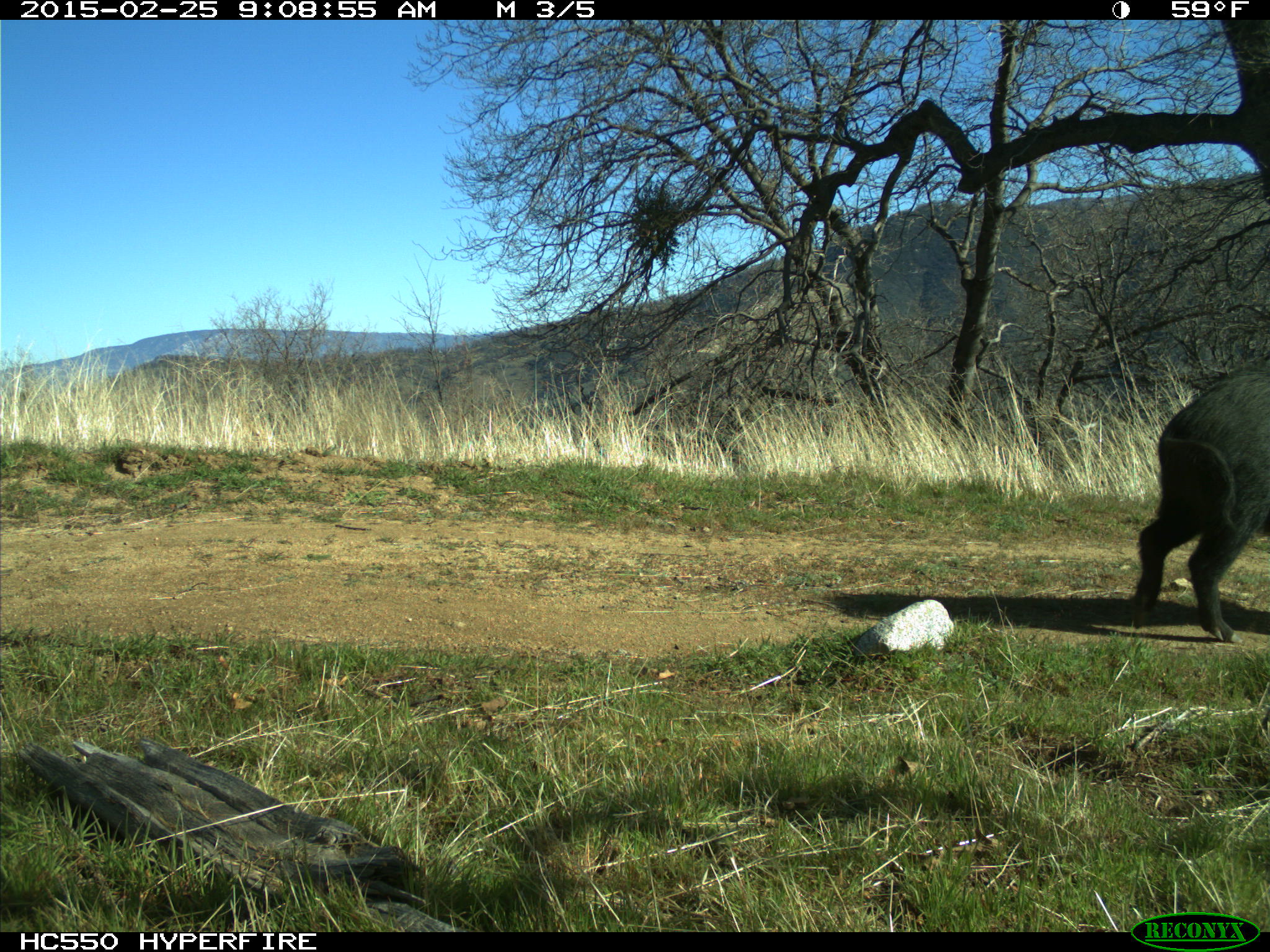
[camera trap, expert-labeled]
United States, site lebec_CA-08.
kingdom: Animalia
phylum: Chordata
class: Mammalia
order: Artiodactyla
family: Suidae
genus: Sus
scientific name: Sus scrofa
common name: wild boar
Sus scrofa (wild boar).